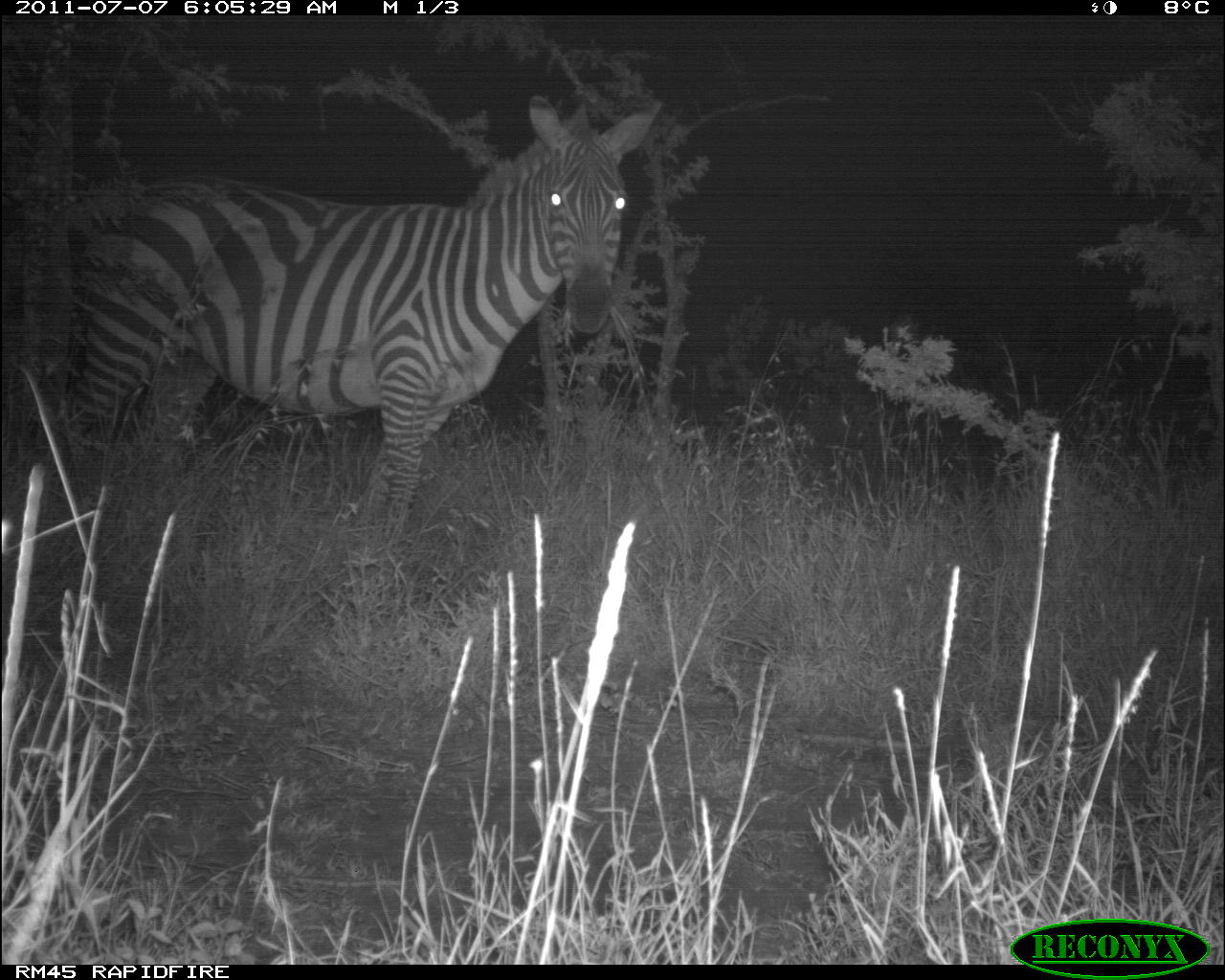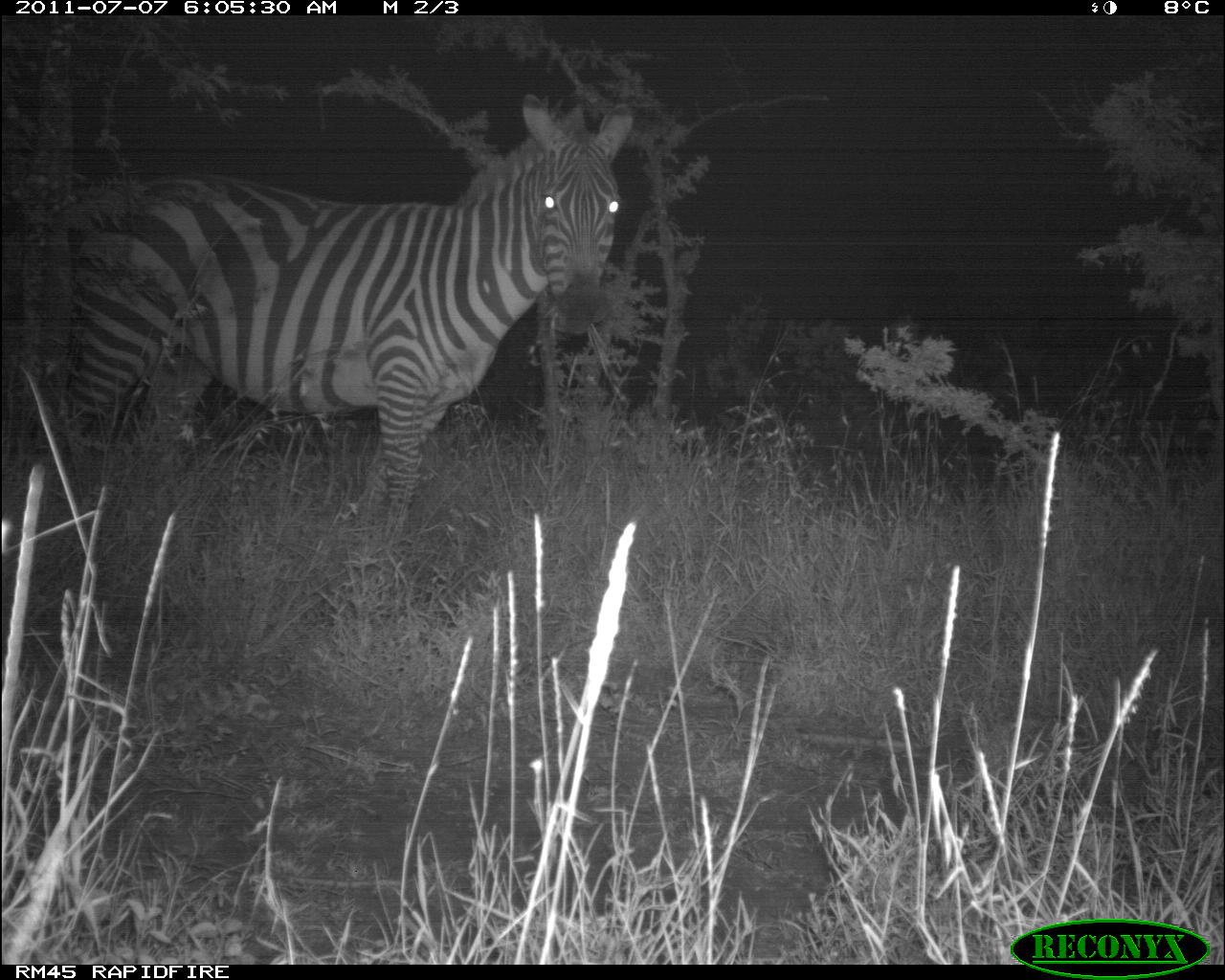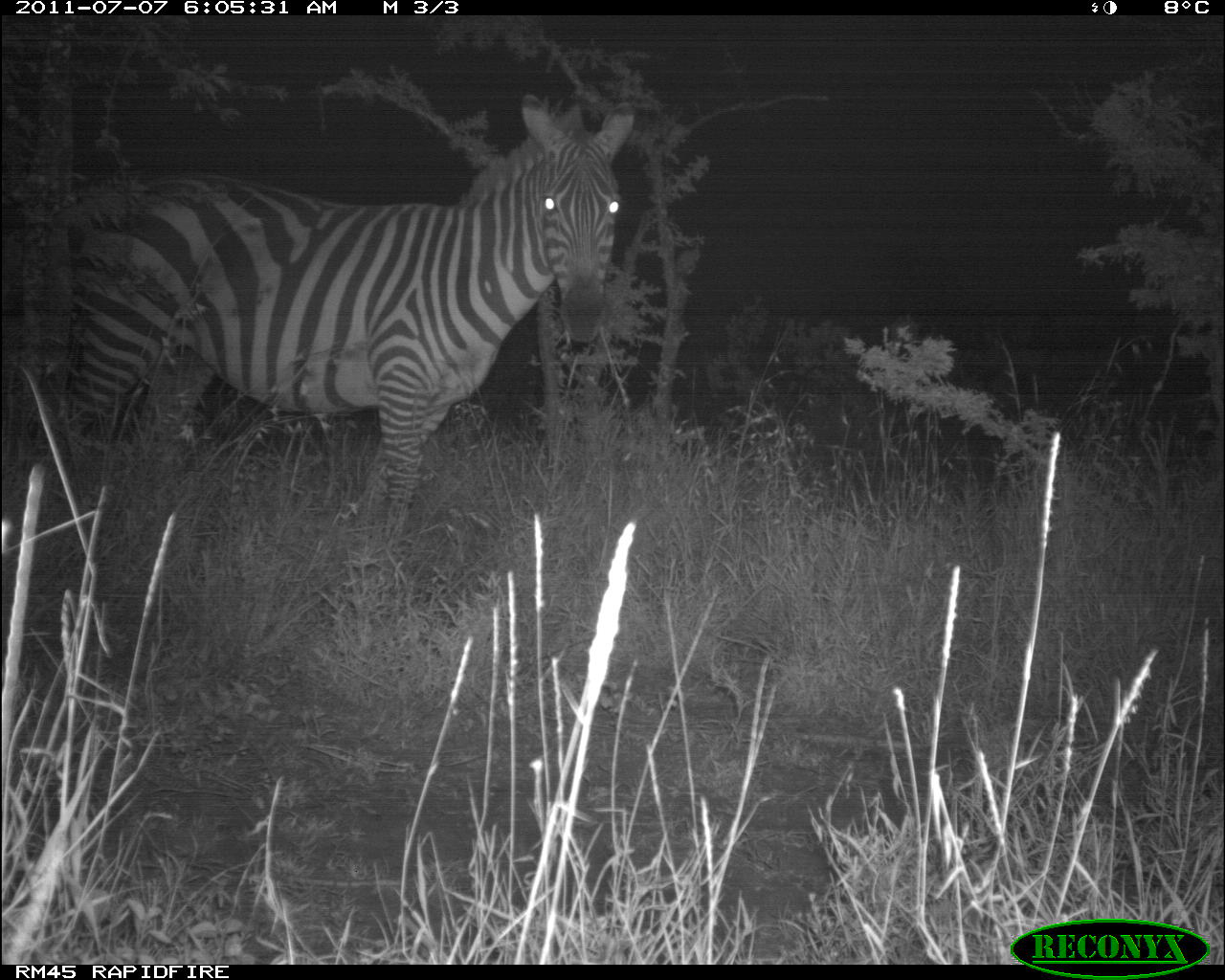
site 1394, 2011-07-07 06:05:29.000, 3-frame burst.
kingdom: Animalia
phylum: Chordata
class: Mammalia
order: Perissodactyla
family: Equidae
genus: Equus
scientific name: Equus quagga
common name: plains zebra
Equus quagga (plains zebra), count 1.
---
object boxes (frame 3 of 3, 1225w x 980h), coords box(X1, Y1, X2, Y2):
equus quagga: box(61, 89, 638, 537)